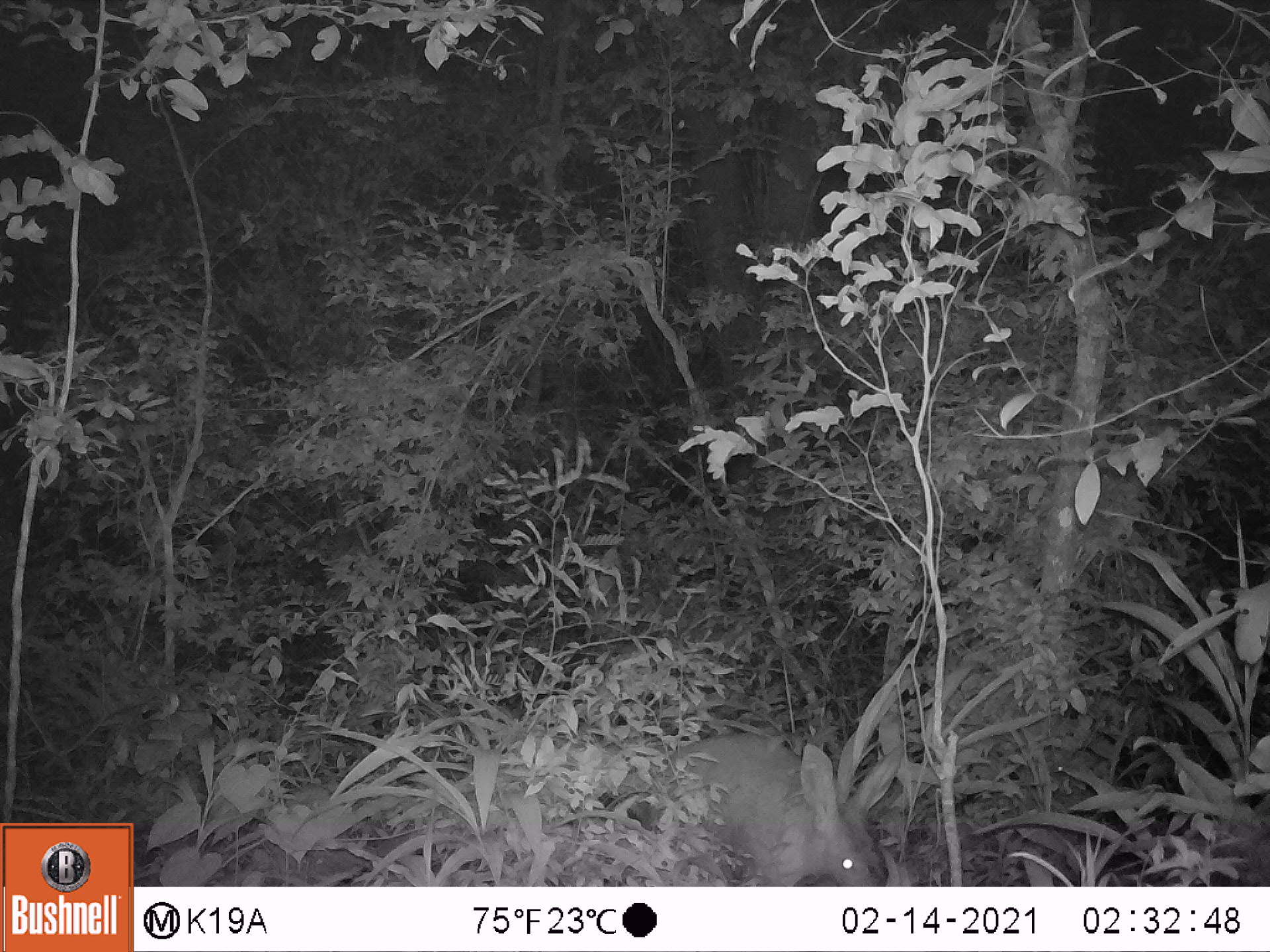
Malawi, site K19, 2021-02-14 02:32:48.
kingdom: Animalia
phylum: Chordata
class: Mammalia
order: Tubulidentata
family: Orycteropodidae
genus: Orycteropus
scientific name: Orycteropus afer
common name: aardvark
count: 1